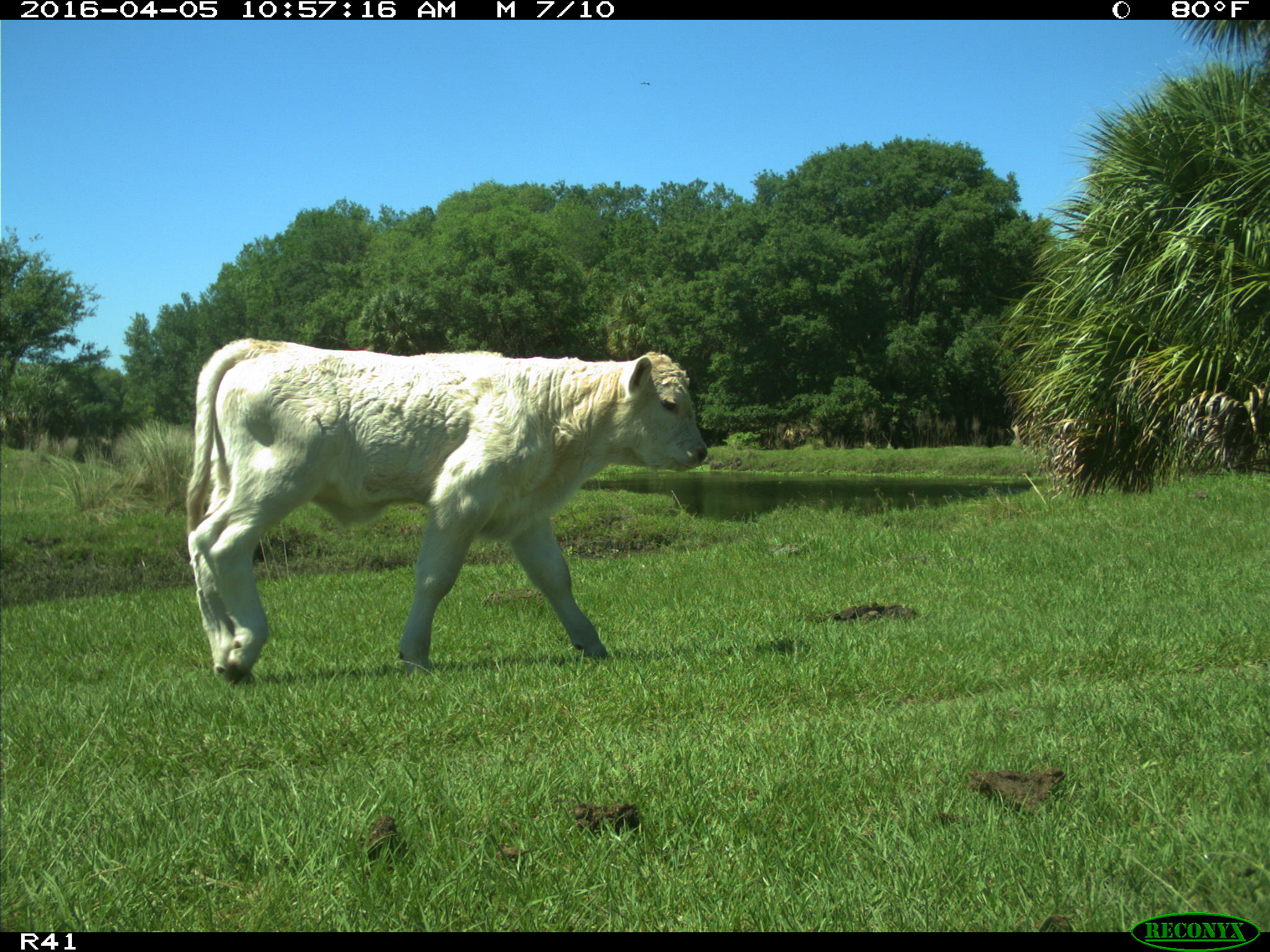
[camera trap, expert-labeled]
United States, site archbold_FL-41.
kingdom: Animalia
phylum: Chordata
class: Mammalia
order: Artiodactyla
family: Bovidae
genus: Bos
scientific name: Bos taurus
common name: domestic cow